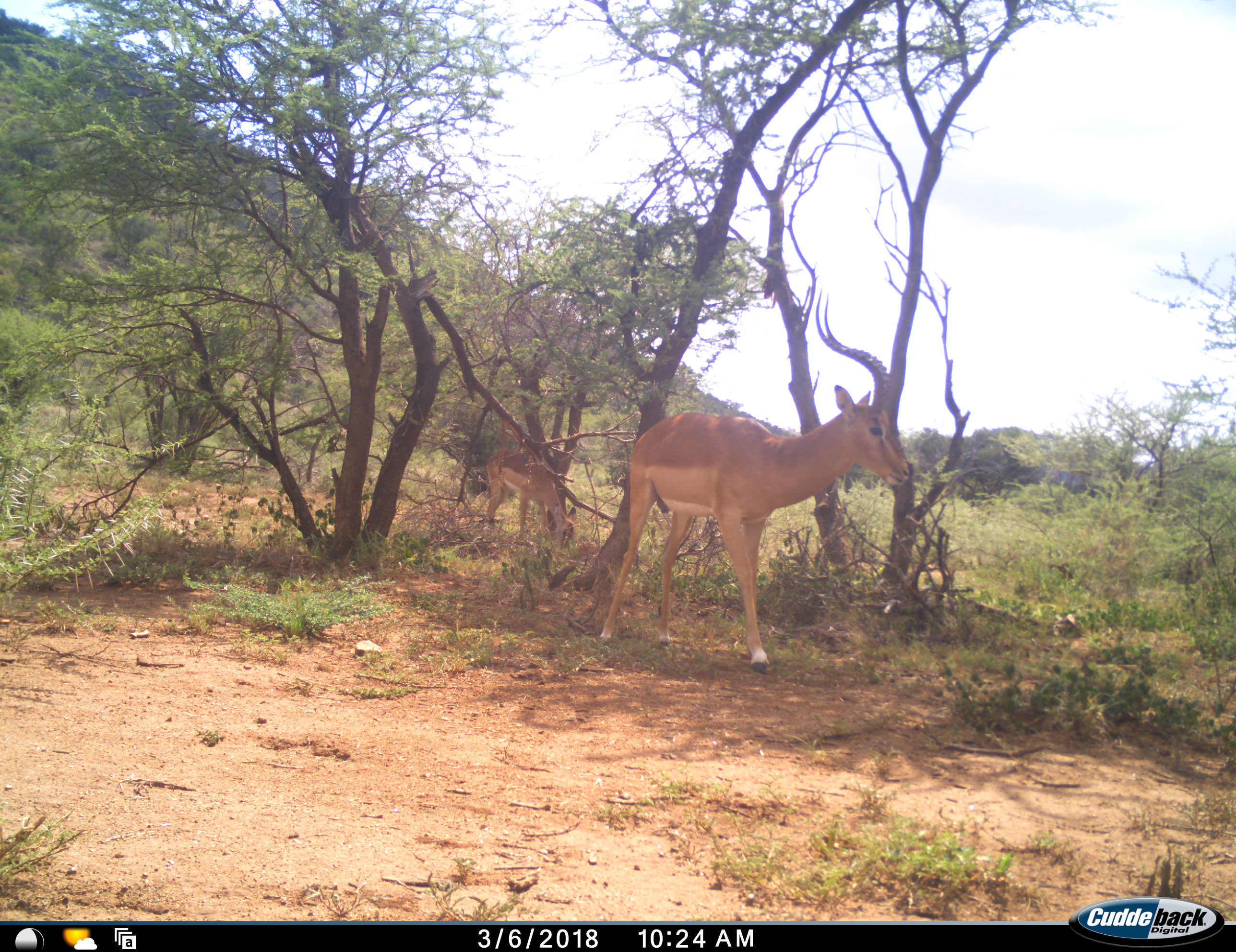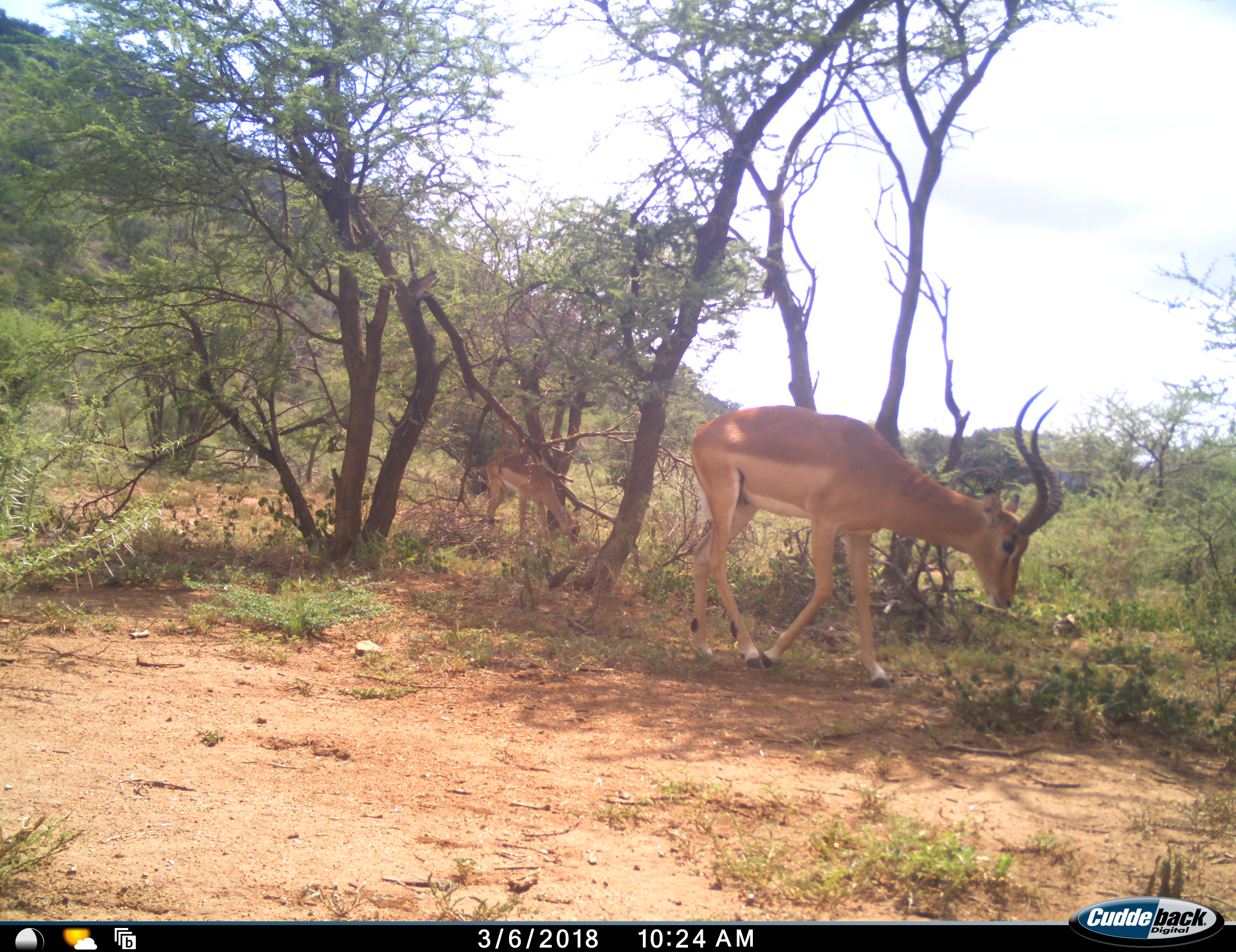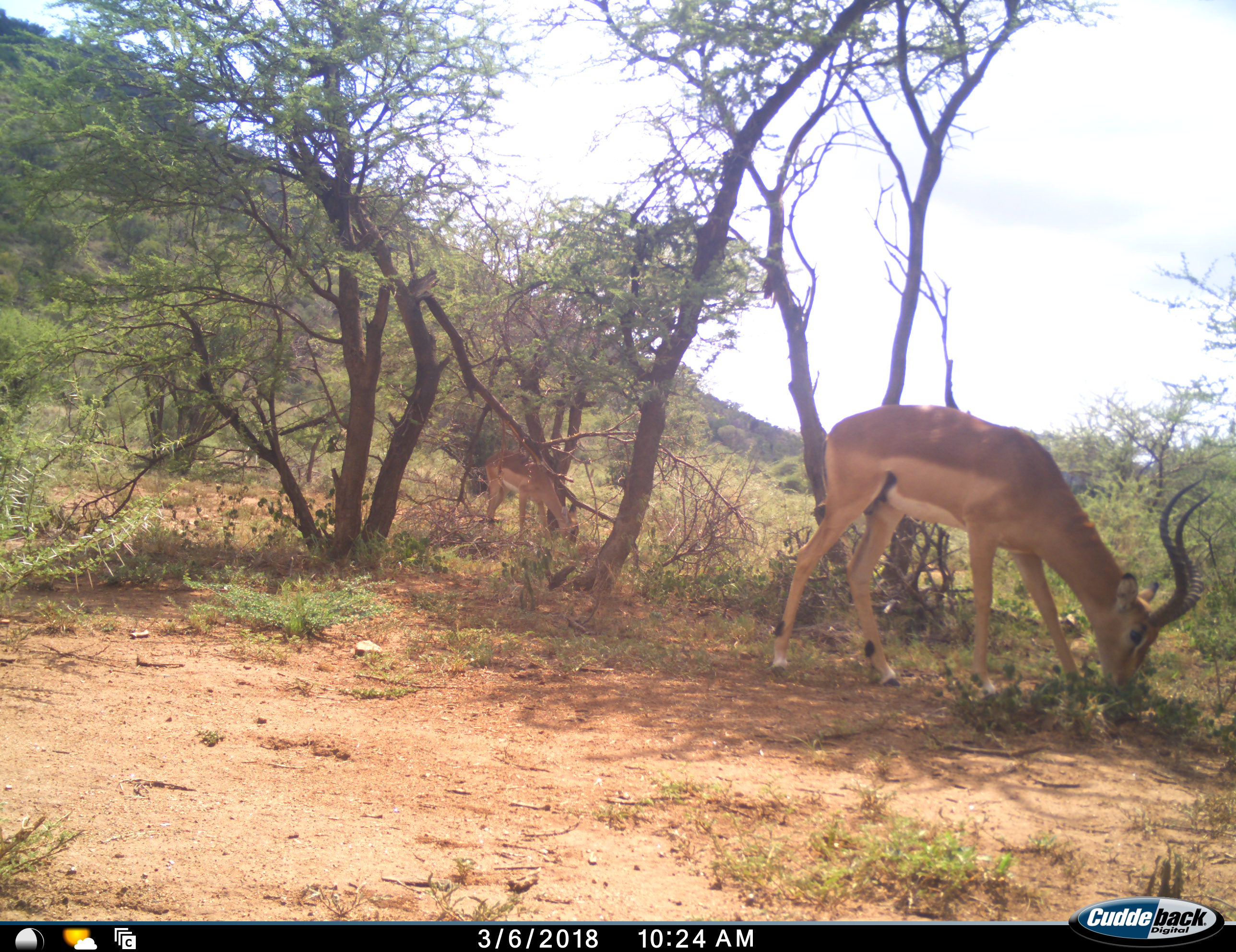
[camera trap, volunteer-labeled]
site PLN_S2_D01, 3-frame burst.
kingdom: Animalia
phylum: Chordata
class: Mammalia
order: Artiodactyla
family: Bovidae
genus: Aepyceros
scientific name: Aepyceros melampus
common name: impala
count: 2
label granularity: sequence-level